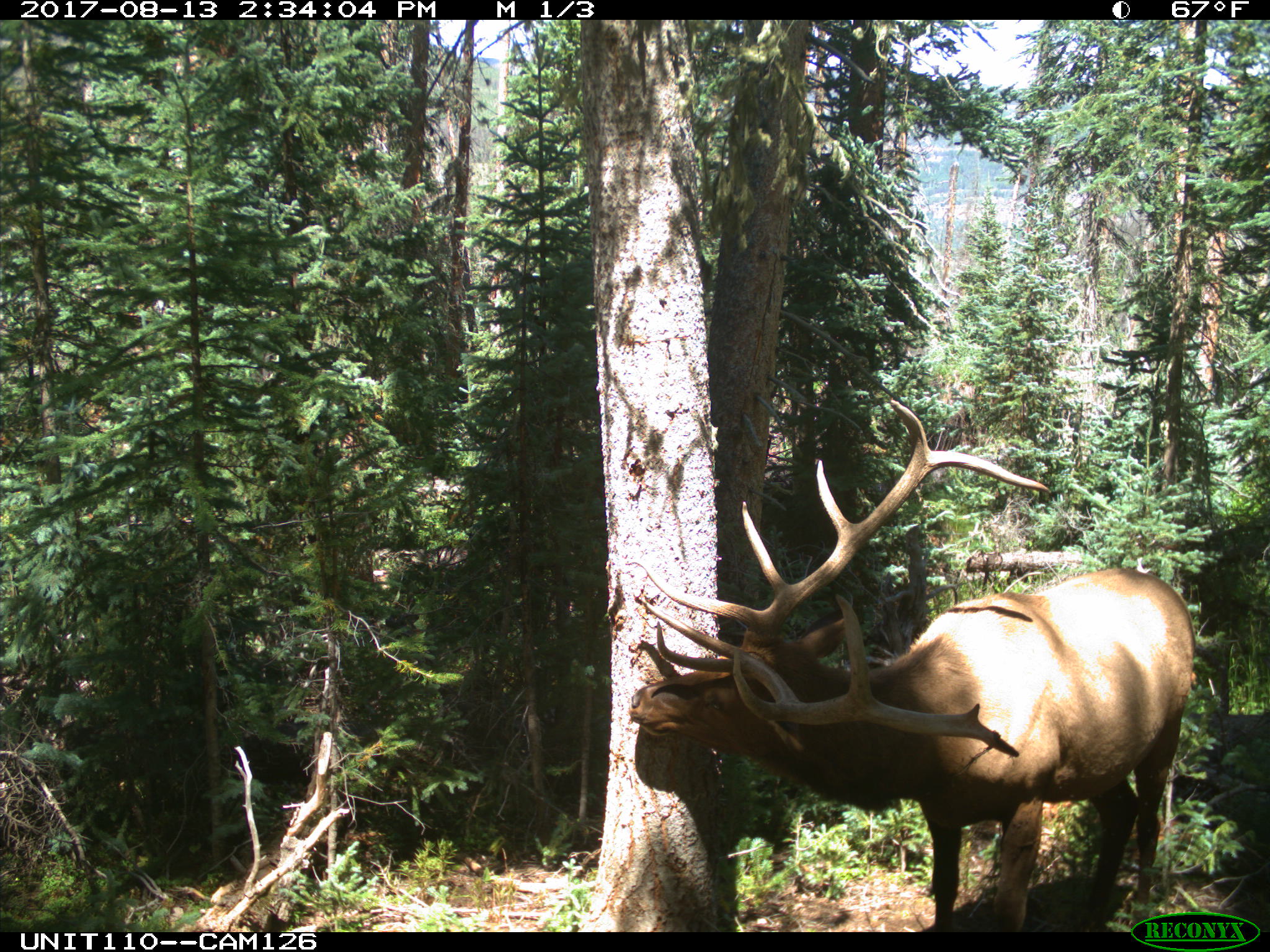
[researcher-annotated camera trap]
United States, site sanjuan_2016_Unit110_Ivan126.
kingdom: Animalia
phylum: Chordata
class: Mammalia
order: Artiodactyla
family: Cervidae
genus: Cervus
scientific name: Cervus elaphus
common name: red deer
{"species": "Cervus elaphus (red deer)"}